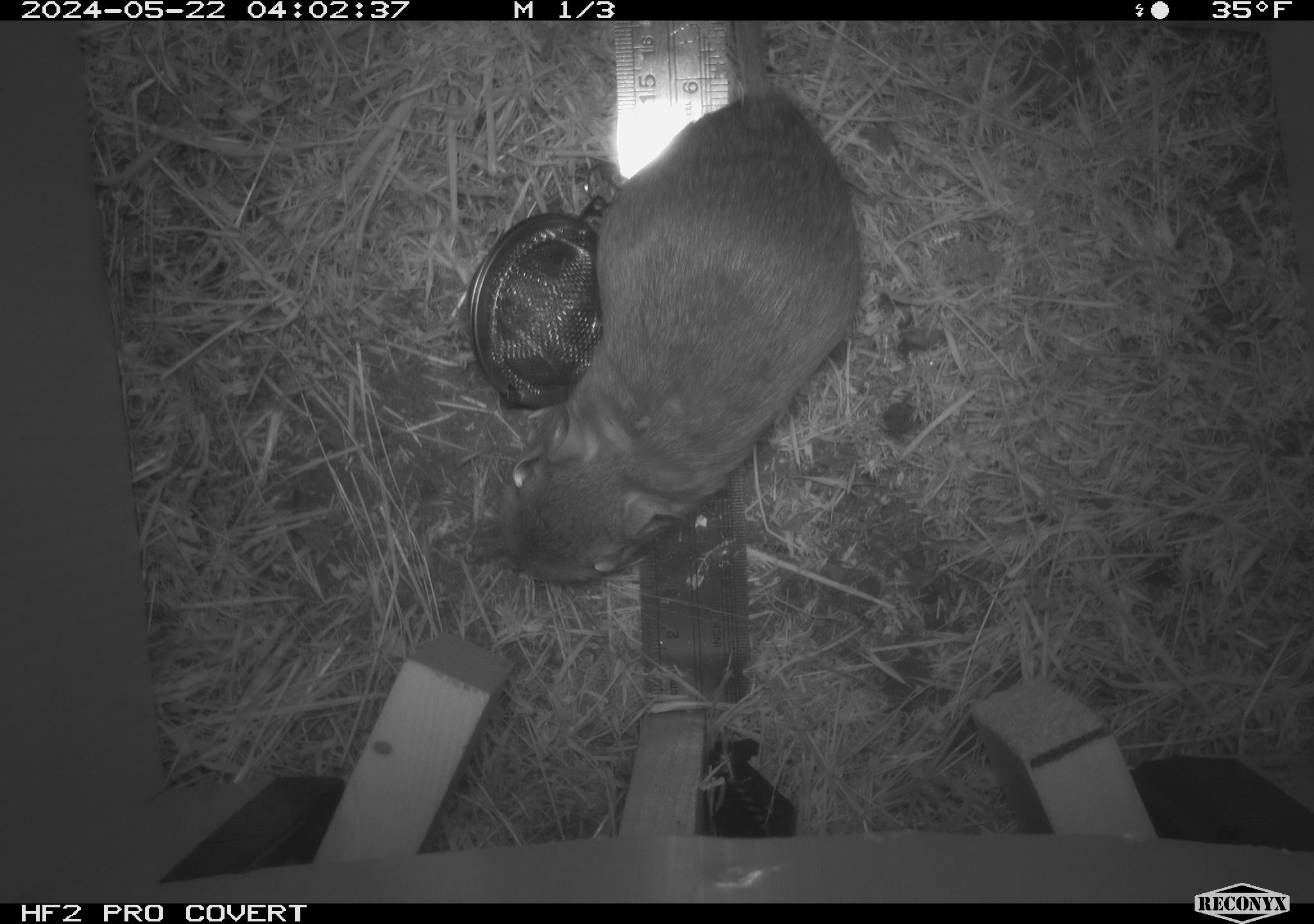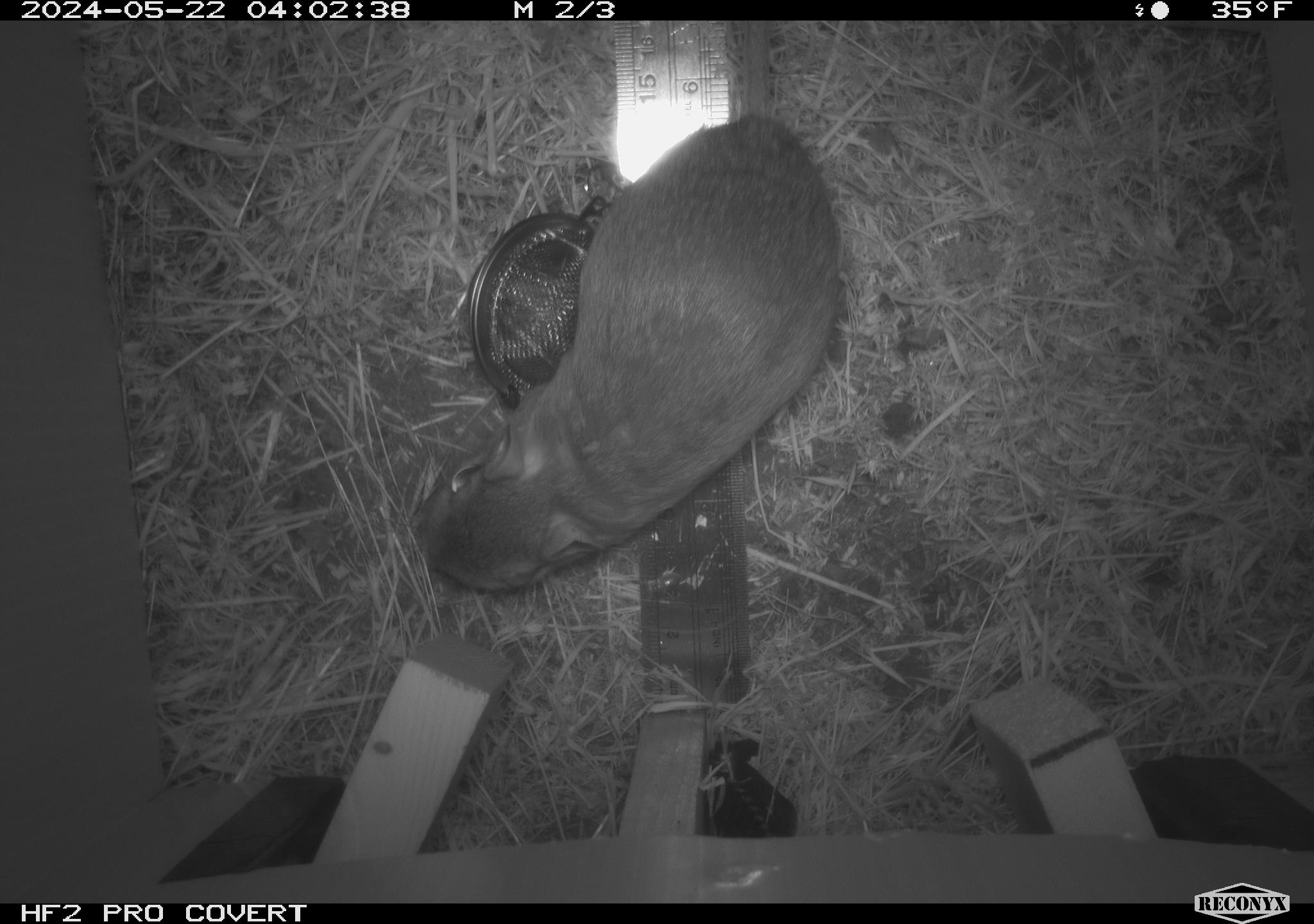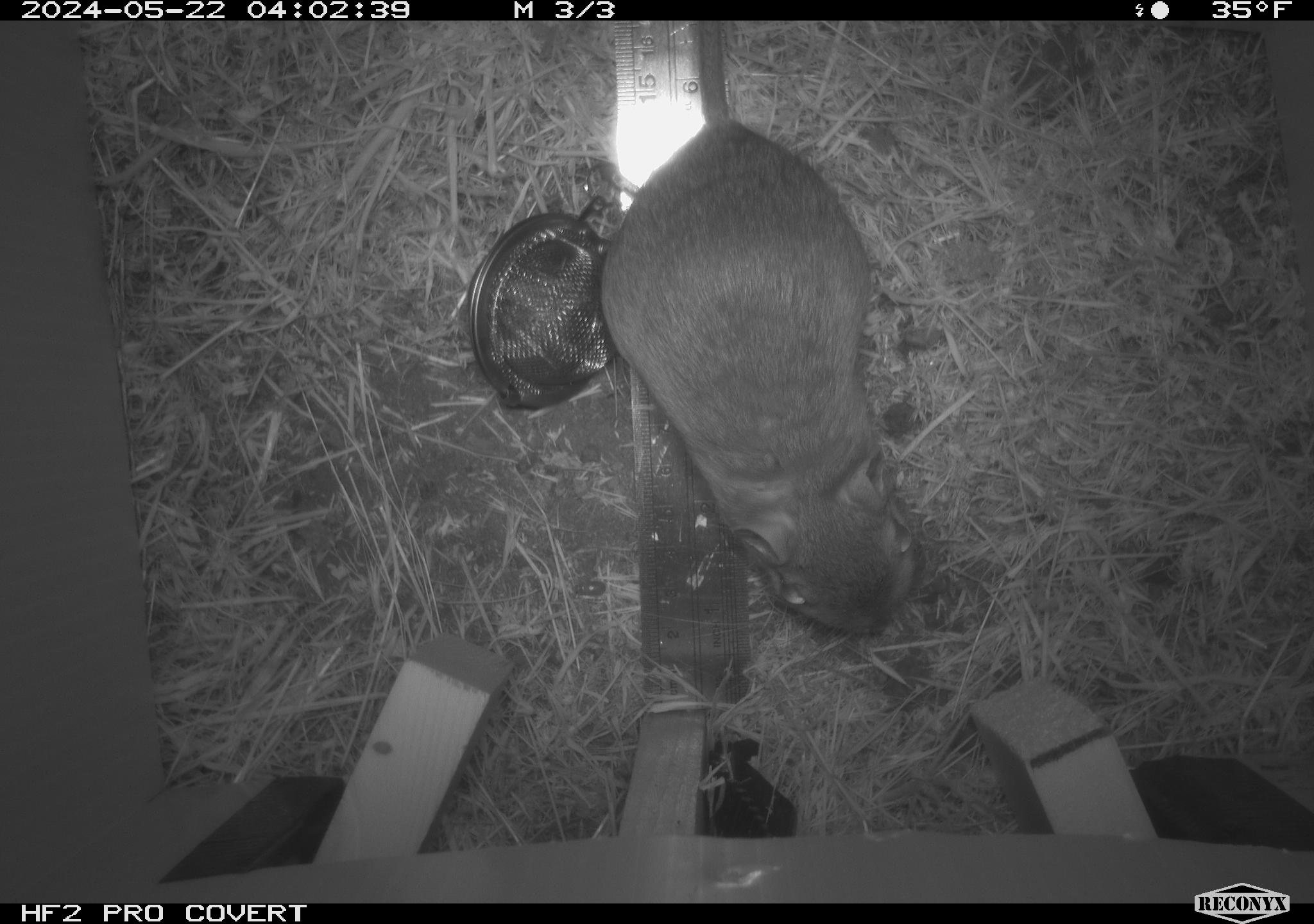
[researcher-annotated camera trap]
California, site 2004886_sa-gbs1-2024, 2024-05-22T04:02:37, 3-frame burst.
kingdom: Animalia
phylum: Chordata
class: Mammalia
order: Rodentia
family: Heteromyidae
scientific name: Heteromyidae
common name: kangaroo rats and pocket mice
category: heteromyidae family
Heteromyidae family (kangaroo rats and pocket mice) (Heteromyidae).